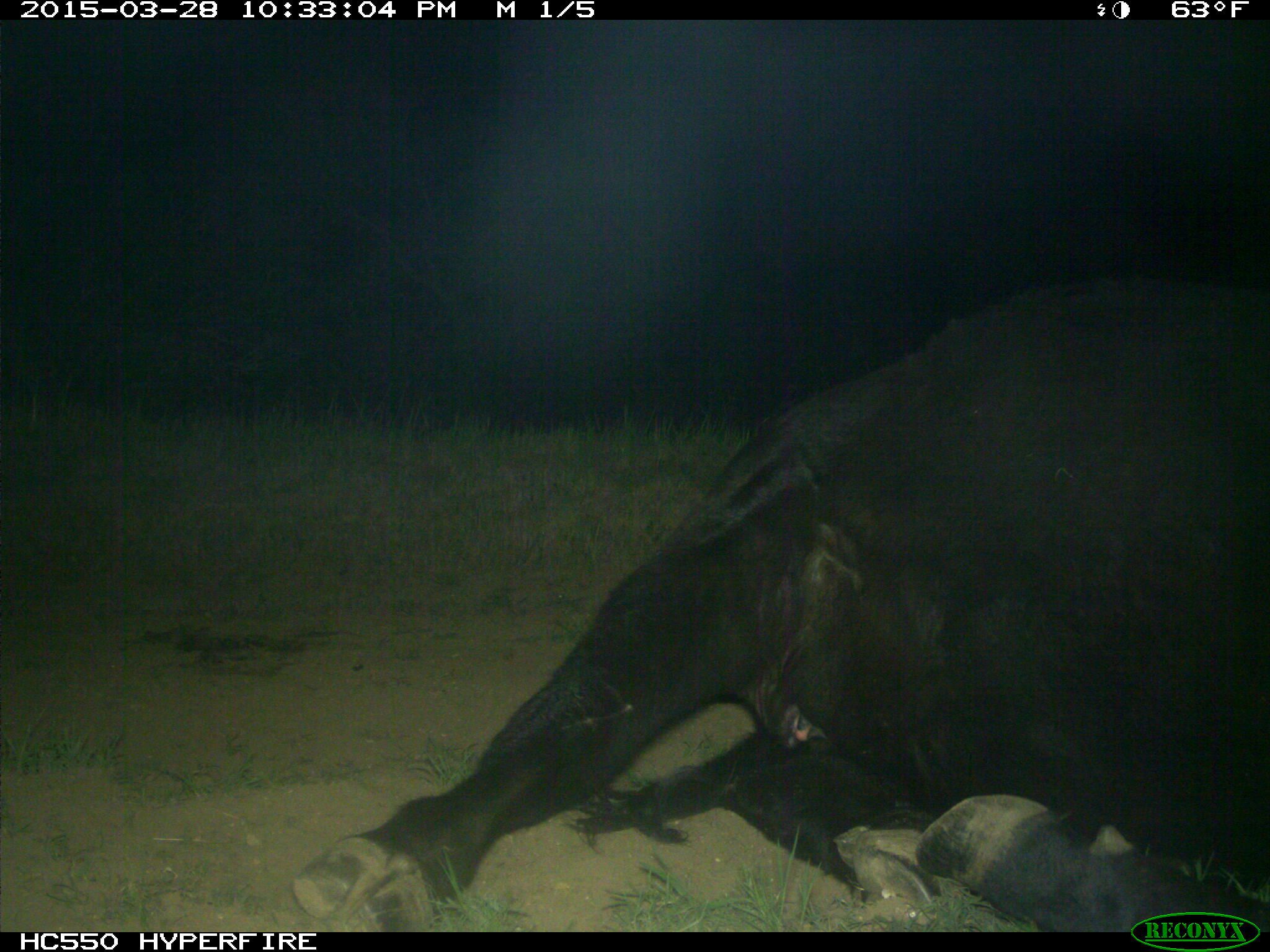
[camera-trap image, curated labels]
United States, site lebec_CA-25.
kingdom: Animalia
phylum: Chordata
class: Mammalia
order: Artiodactyla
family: Bovidae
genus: Bos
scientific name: Bos taurus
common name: domestic cow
Bos taurus (domestic cow).